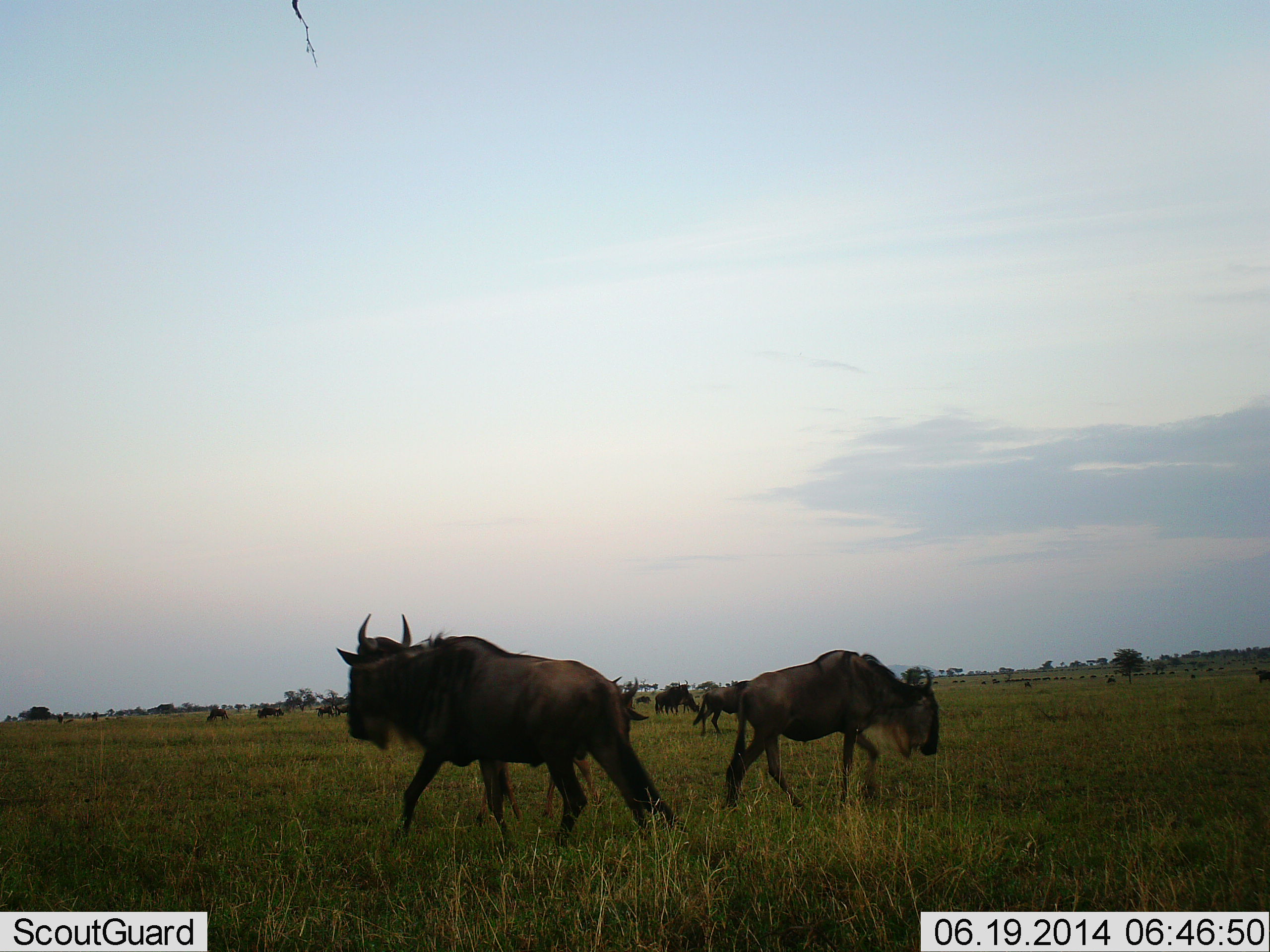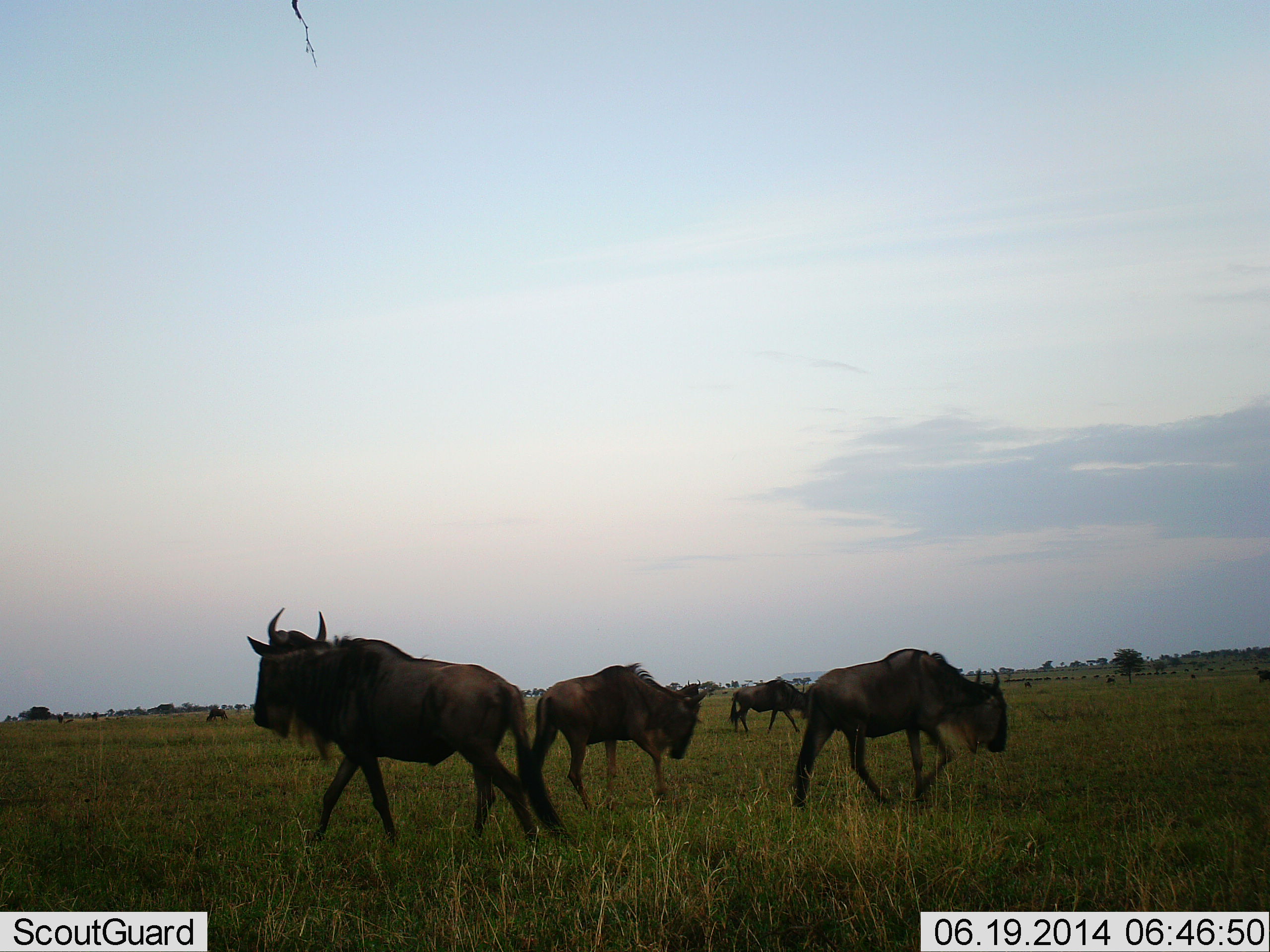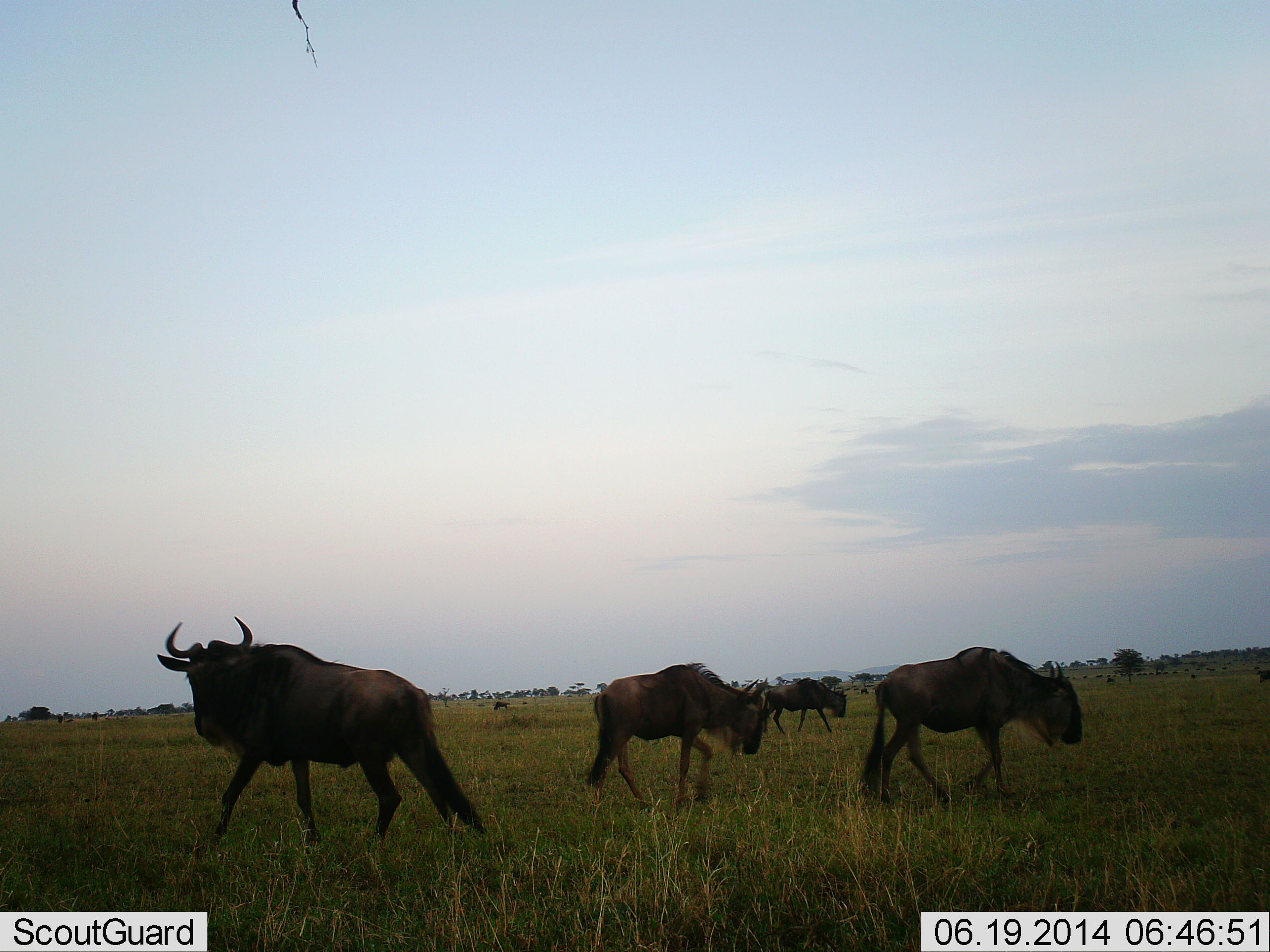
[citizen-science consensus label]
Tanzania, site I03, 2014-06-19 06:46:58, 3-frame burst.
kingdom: Animalia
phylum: Chordata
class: Mammalia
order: Artiodactyla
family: Bovidae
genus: Connochaetes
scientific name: Connochaetes taurinus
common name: blue wildebeest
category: wildebeest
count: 11-50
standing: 30%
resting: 0%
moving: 90%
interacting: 0%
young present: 0%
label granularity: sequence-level